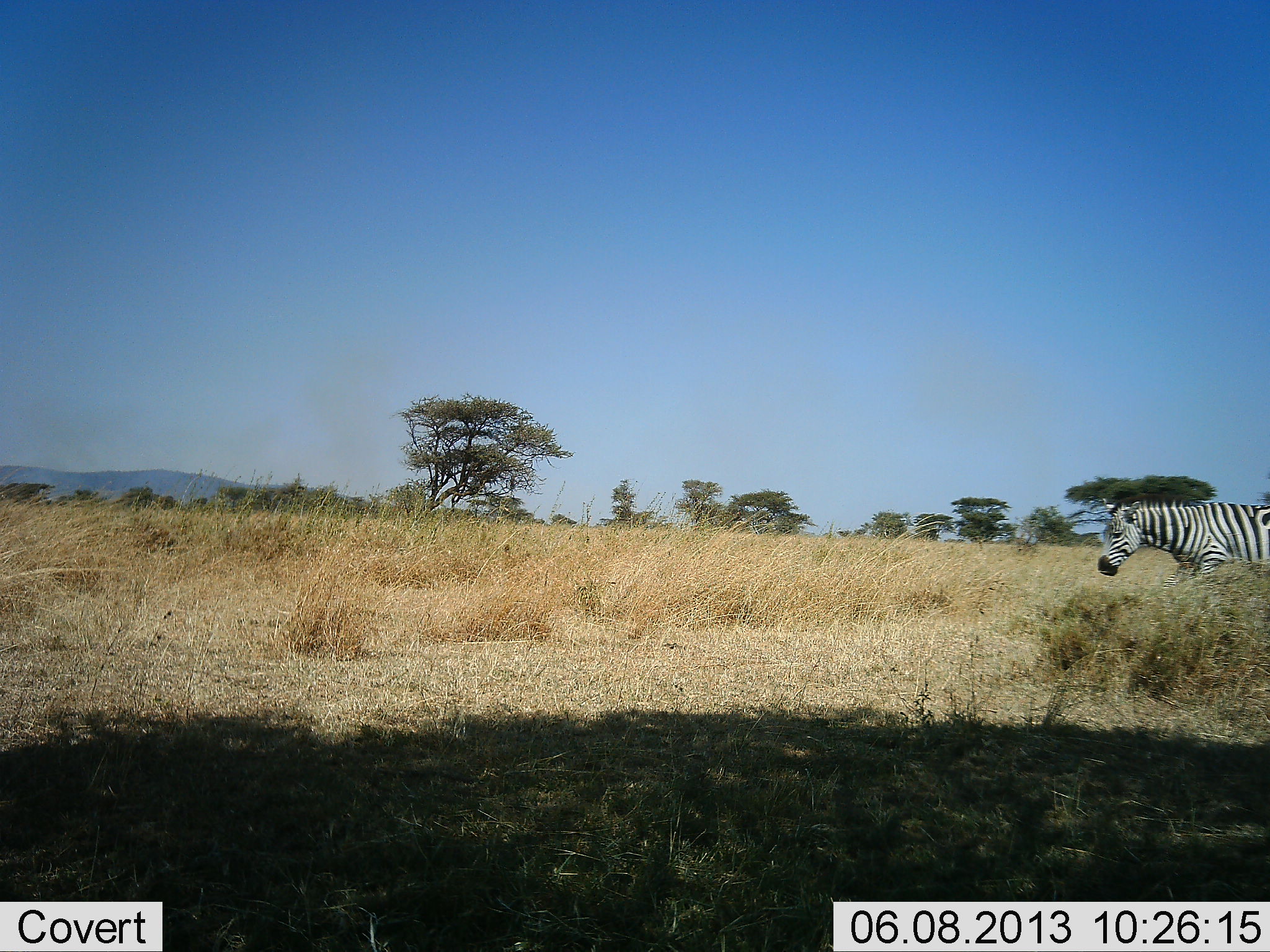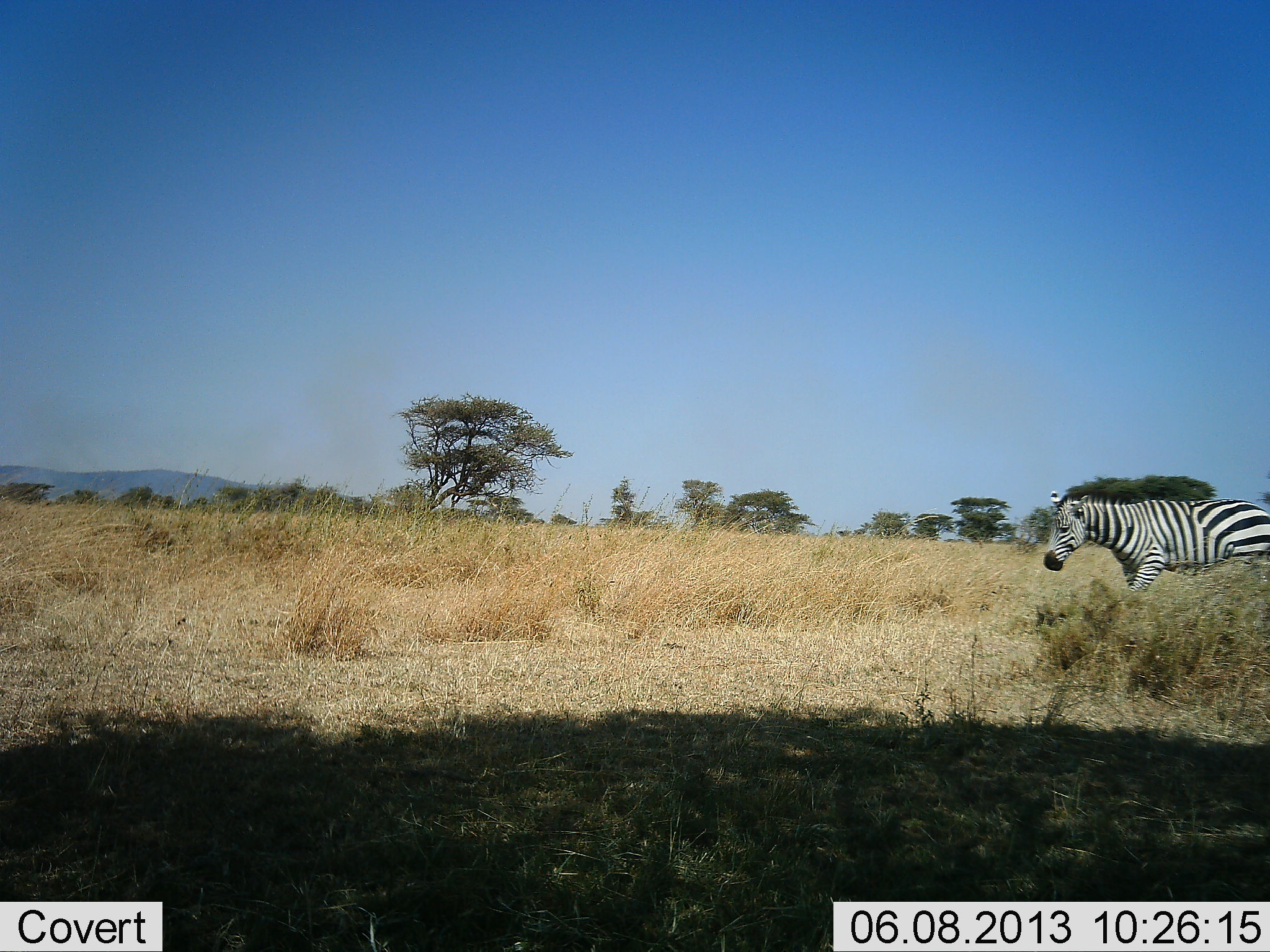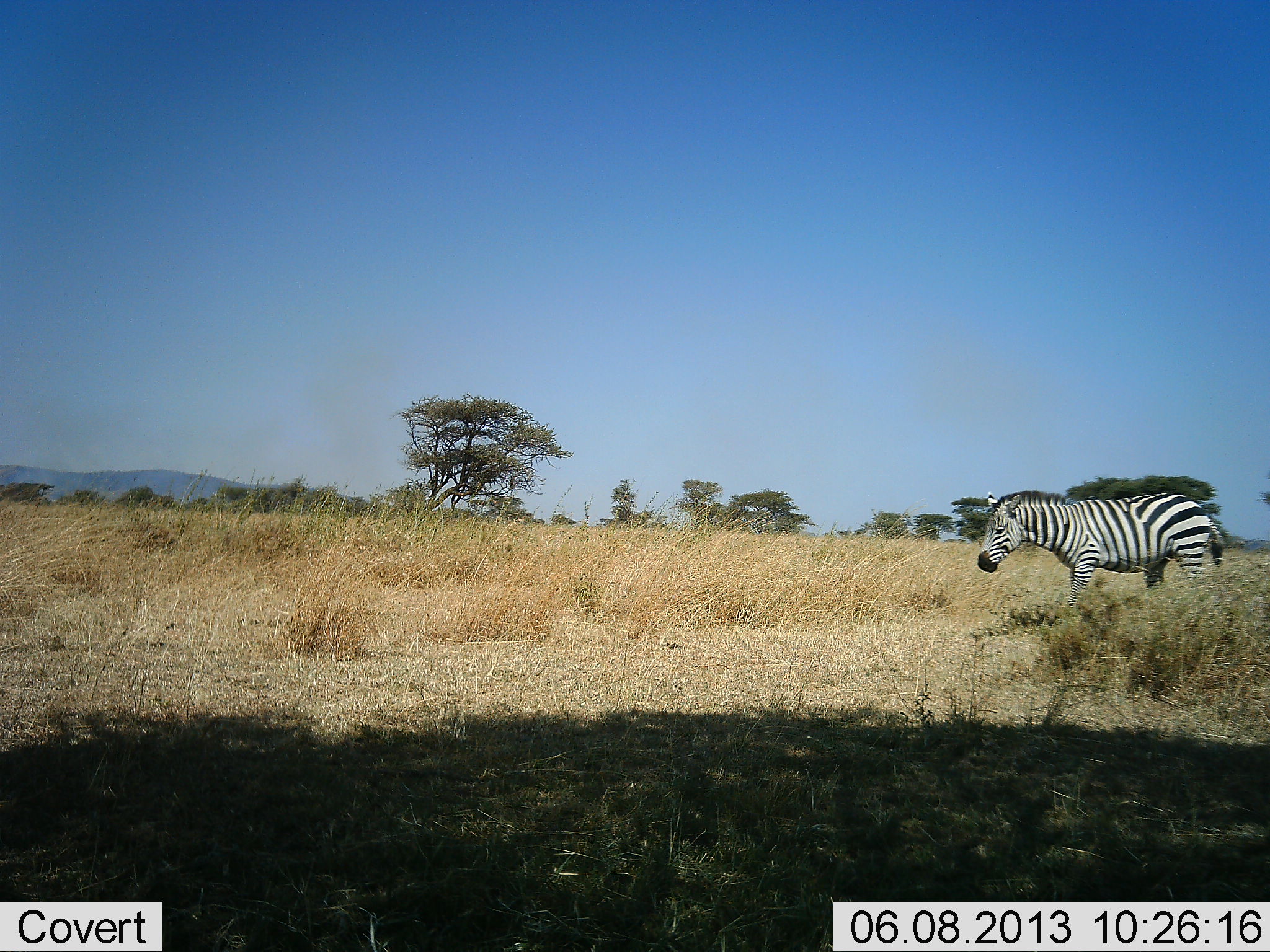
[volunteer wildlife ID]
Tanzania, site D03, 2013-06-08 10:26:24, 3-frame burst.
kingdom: Animalia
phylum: Chordata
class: Mammalia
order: Perissodactyla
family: Equidae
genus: Equus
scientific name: Equus quagga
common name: plains zebra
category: zebra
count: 1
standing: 10%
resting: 0%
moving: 90%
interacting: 0%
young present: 0%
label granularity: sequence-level